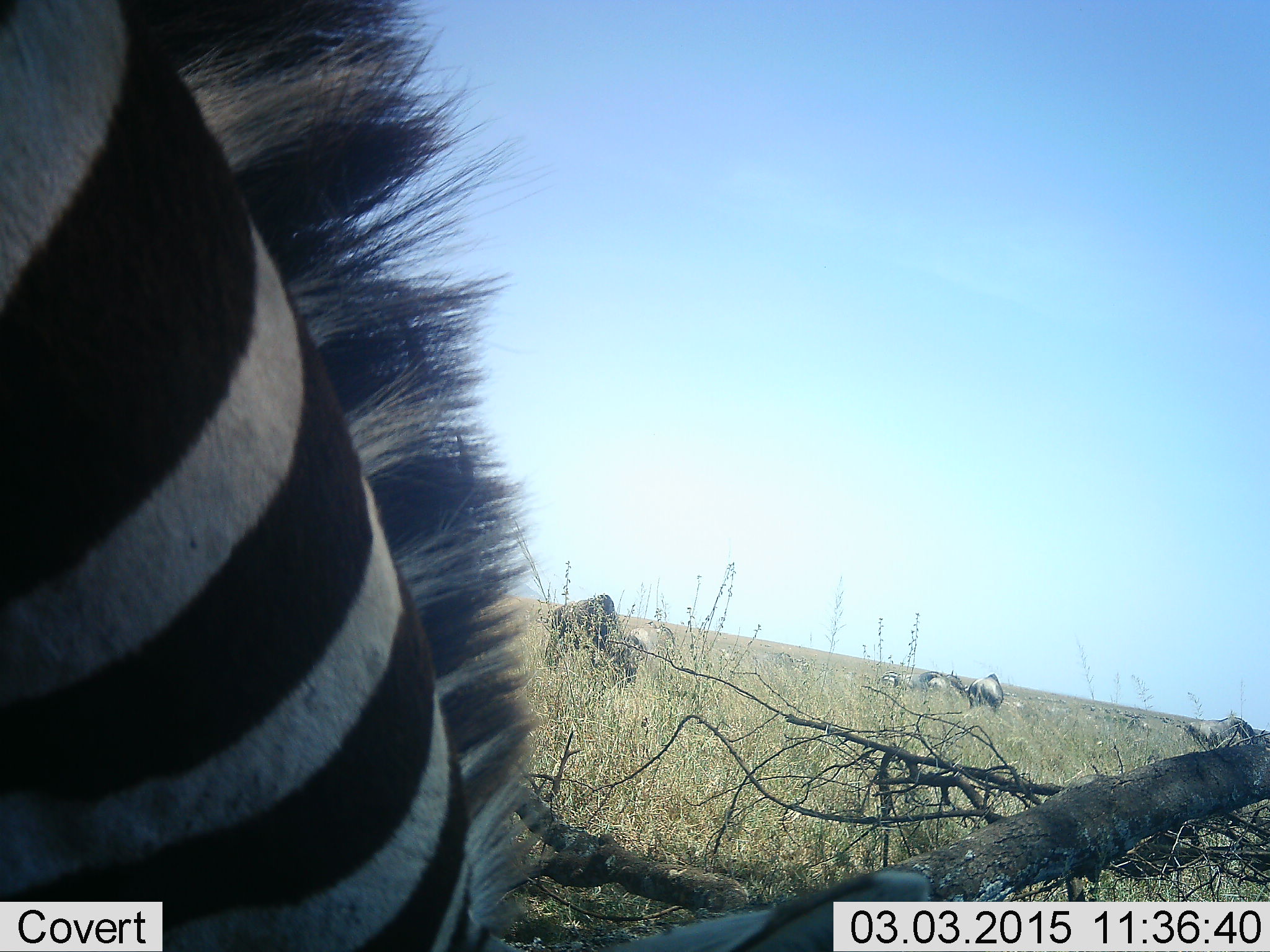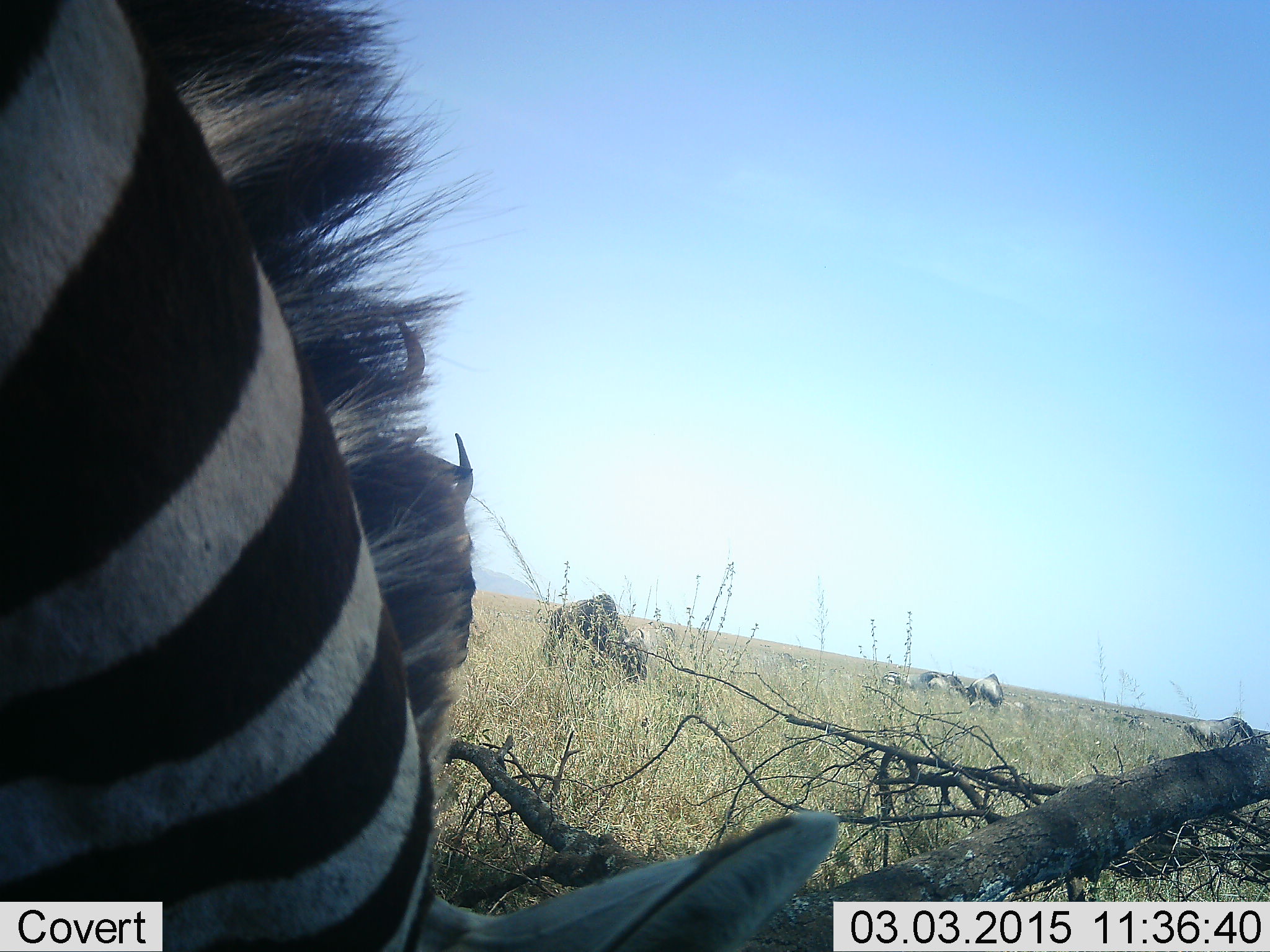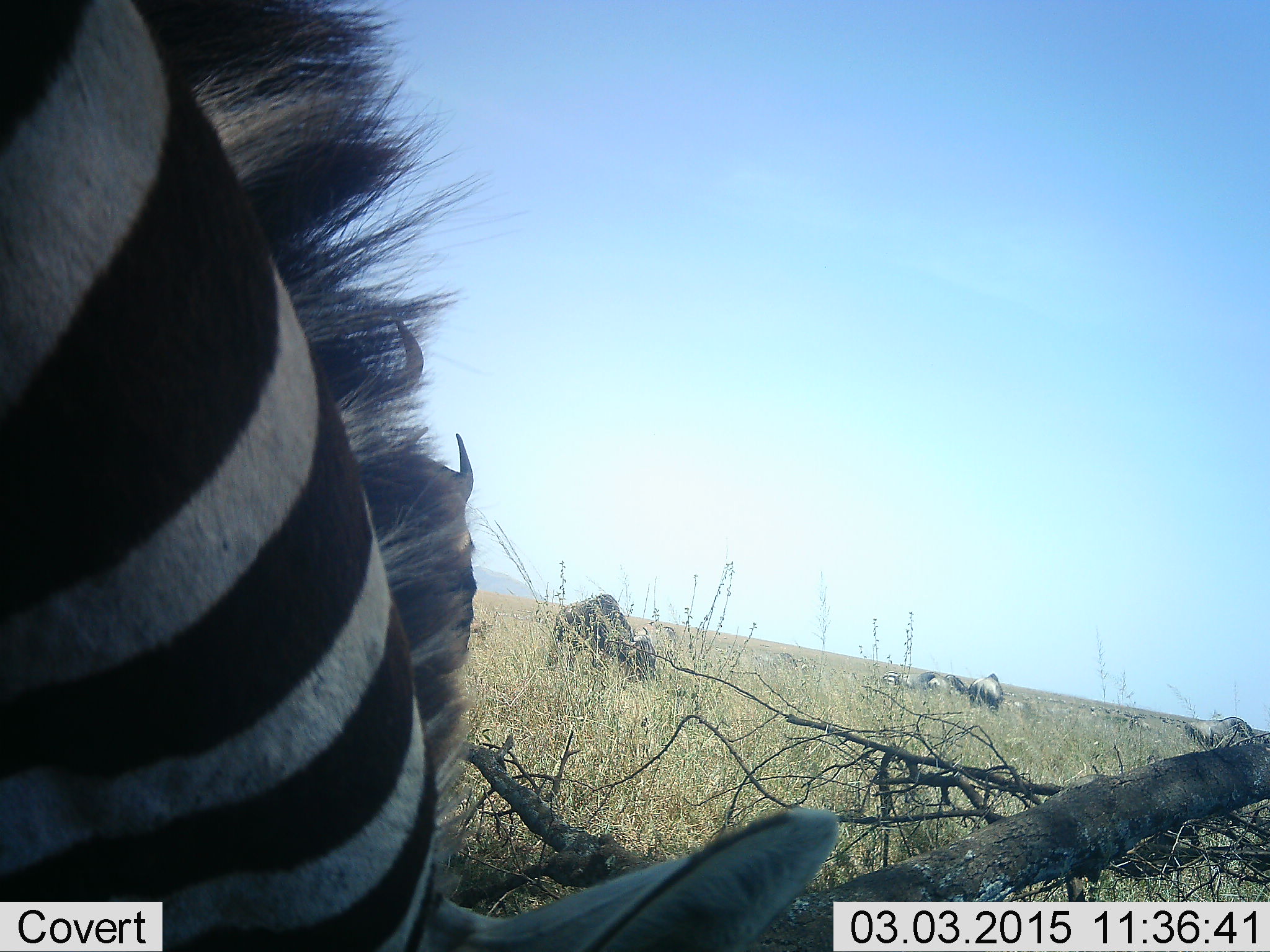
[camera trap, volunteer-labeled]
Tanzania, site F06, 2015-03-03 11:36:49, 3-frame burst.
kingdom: Animalia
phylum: Chordata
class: Mammalia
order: Artiodactyla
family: Bovidae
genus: Connochaetes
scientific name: Connochaetes taurinus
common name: blue wildebeest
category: wildebeest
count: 4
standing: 50%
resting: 20%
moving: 10%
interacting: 0%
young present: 0%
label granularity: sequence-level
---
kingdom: Animalia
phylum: Chordata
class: Mammalia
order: Perissodactyla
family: Equidae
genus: Equus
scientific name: Equus quagga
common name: plains zebra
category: zebra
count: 1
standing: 18%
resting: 0%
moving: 0%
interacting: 0%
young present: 0%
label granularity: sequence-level